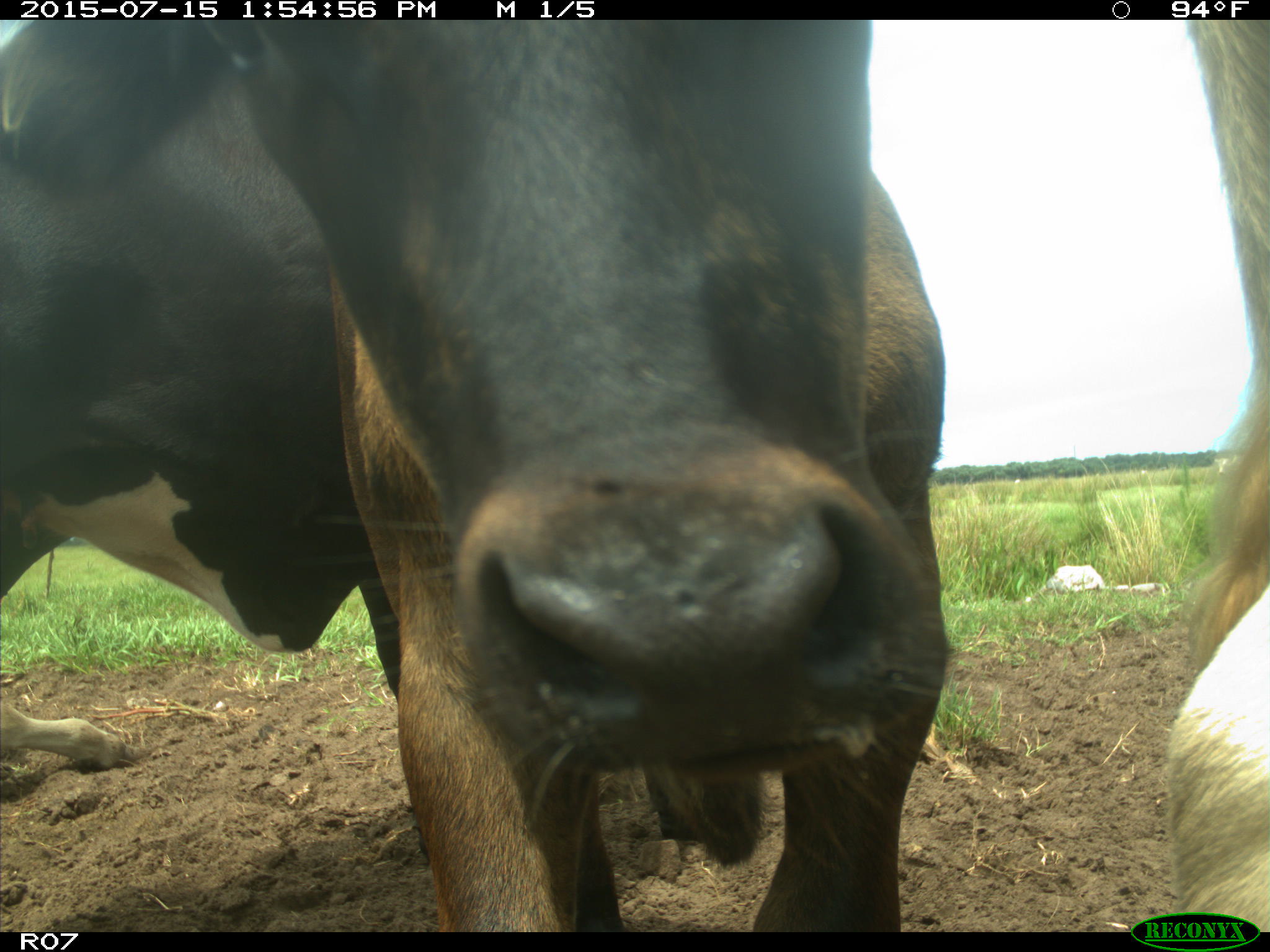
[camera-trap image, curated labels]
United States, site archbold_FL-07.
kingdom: Animalia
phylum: Chordata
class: Mammalia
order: Artiodactyla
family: Bovidae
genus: Bos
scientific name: Bos taurus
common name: domestic cow